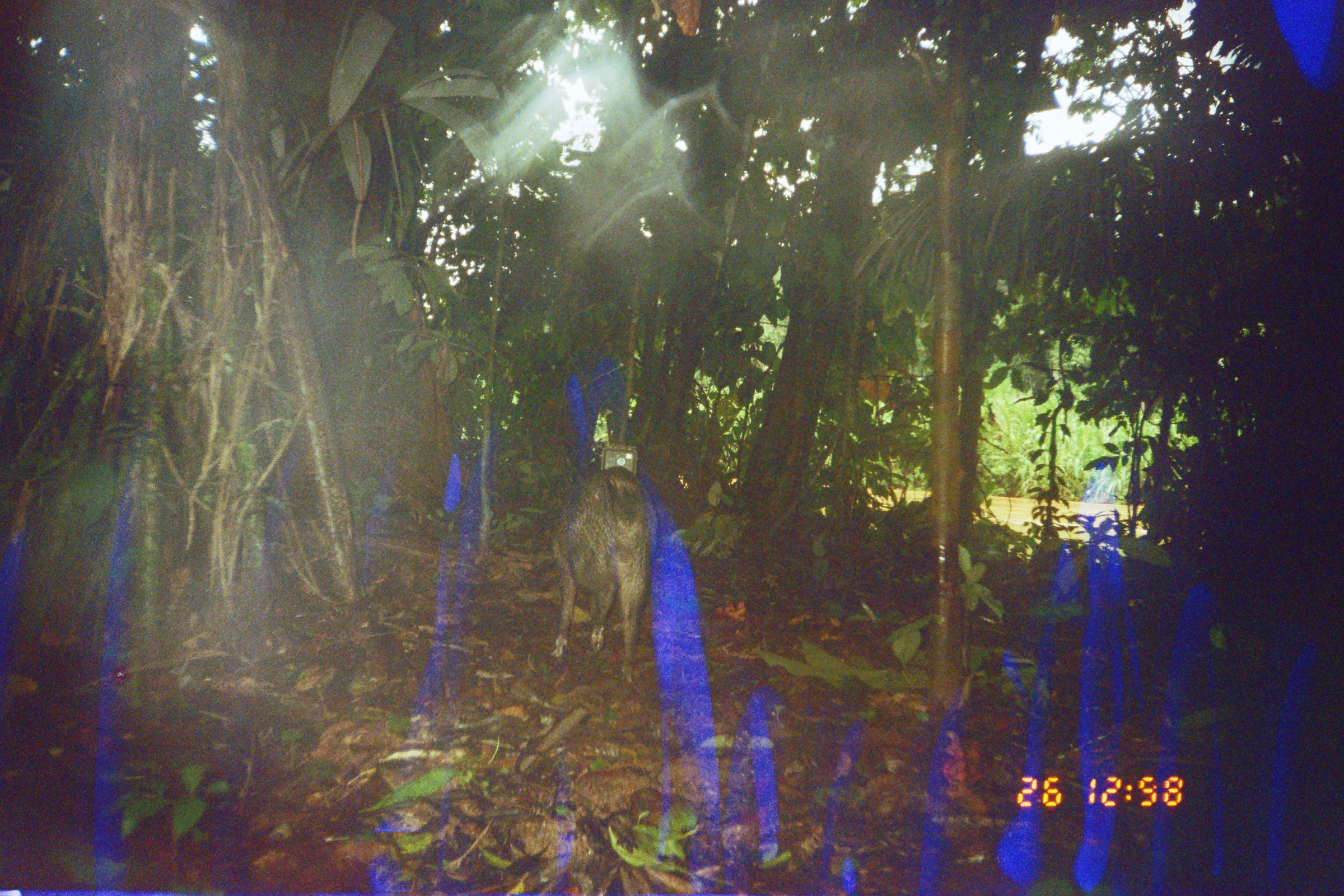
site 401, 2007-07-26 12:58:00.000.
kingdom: Animalia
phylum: Chordata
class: Mammalia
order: Artiodactyla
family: Tayassuidae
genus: Tayassu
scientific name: Tayassu pecari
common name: white-lipped peccary